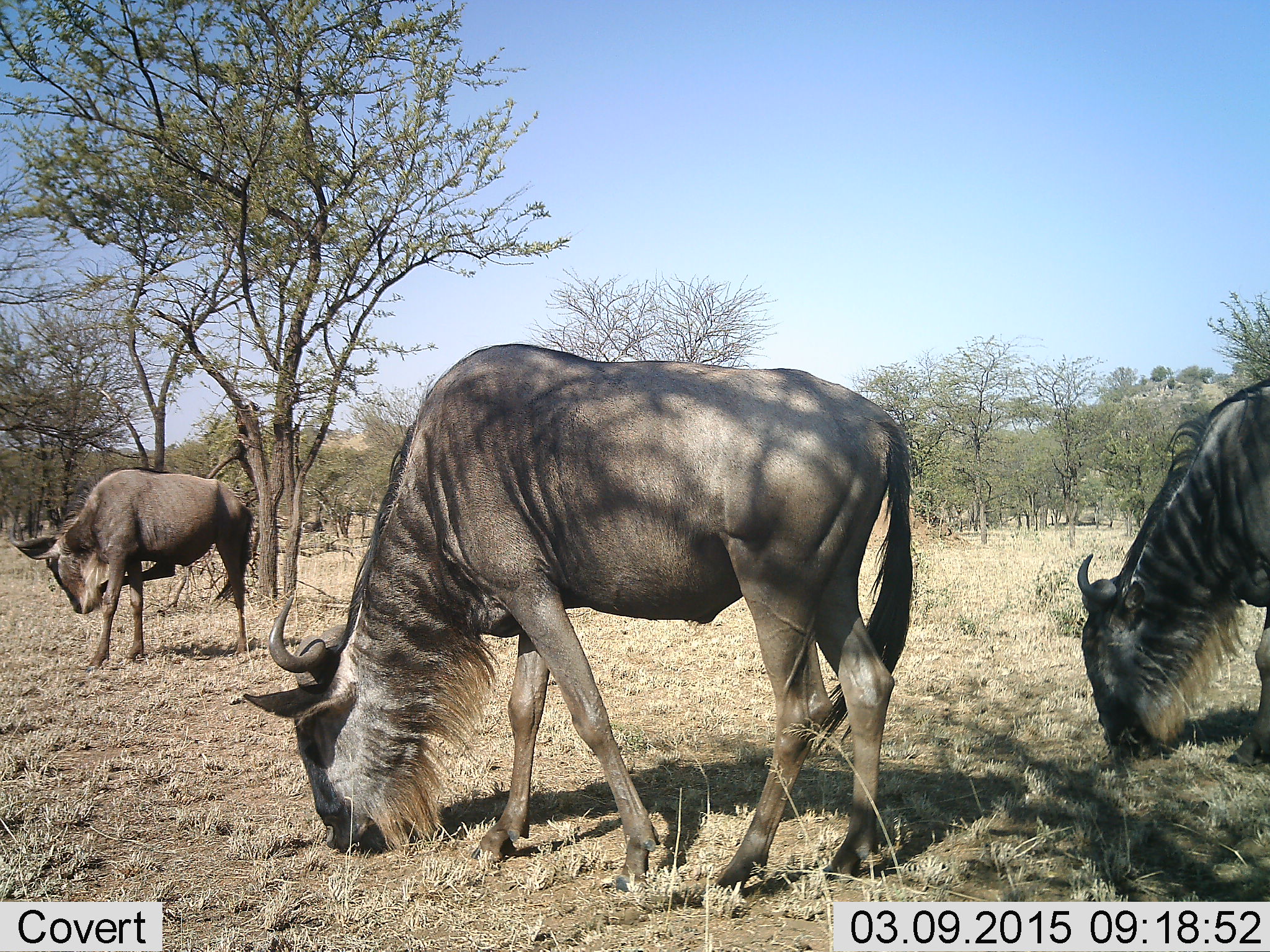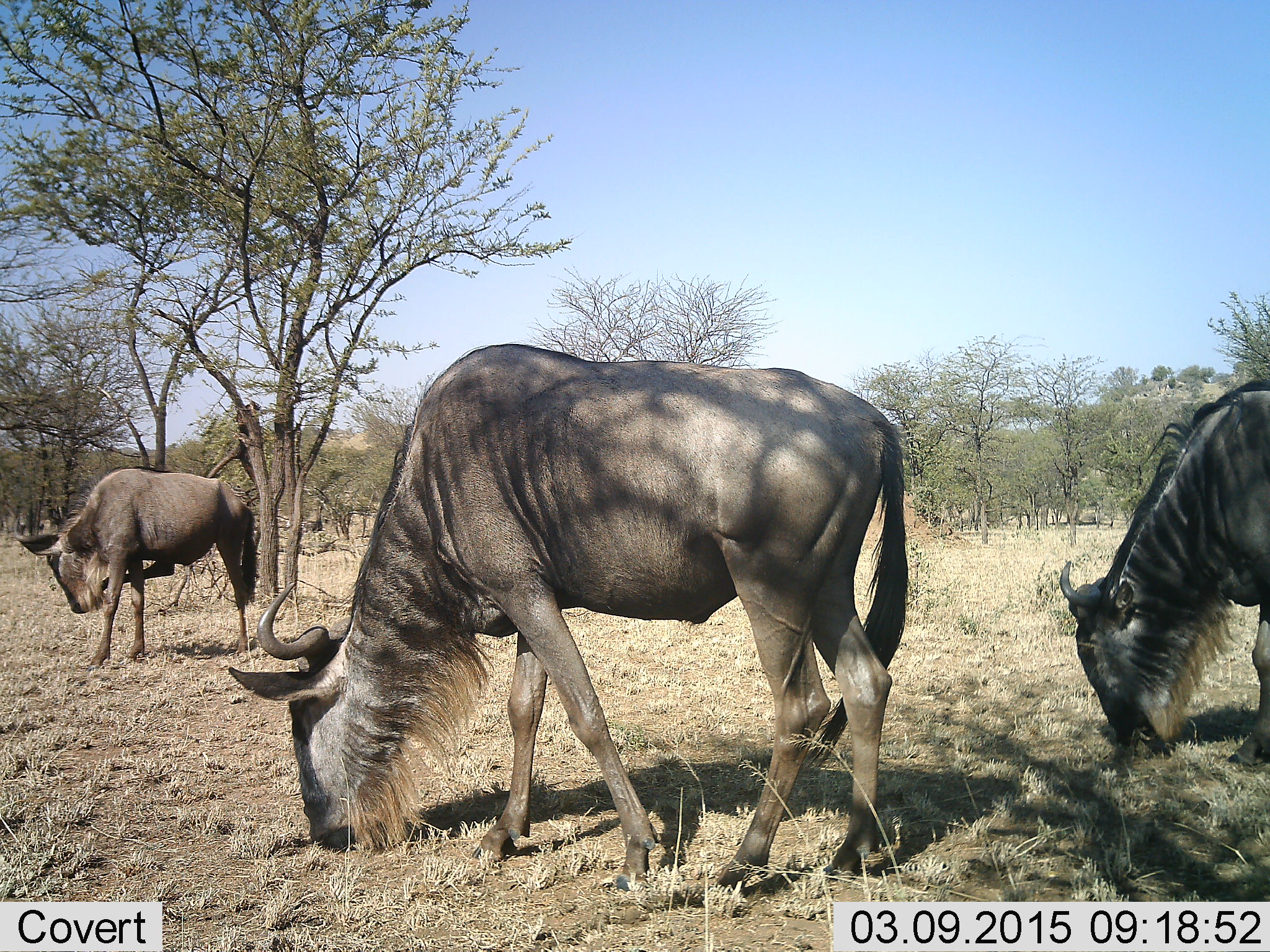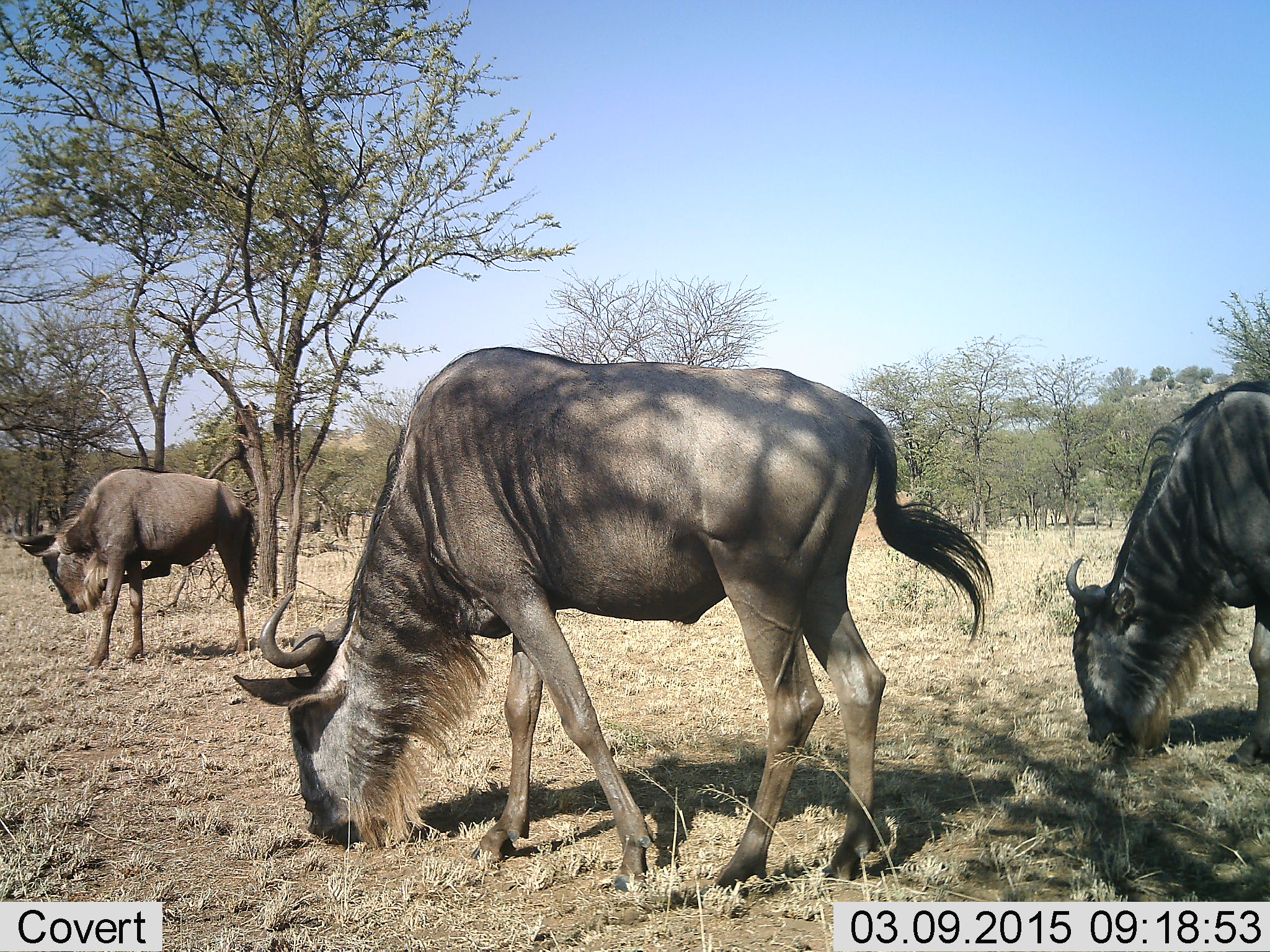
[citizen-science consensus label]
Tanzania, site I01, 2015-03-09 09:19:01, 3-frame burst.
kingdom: Animalia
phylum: Chordata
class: Mammalia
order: Artiodactyla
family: Bovidae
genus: Connochaetes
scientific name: Connochaetes taurinus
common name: blue wildebeest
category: wildebeest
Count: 3.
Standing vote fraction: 40%.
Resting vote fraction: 0%.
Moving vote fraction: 0%.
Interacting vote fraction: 0%.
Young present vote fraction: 0%.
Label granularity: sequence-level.